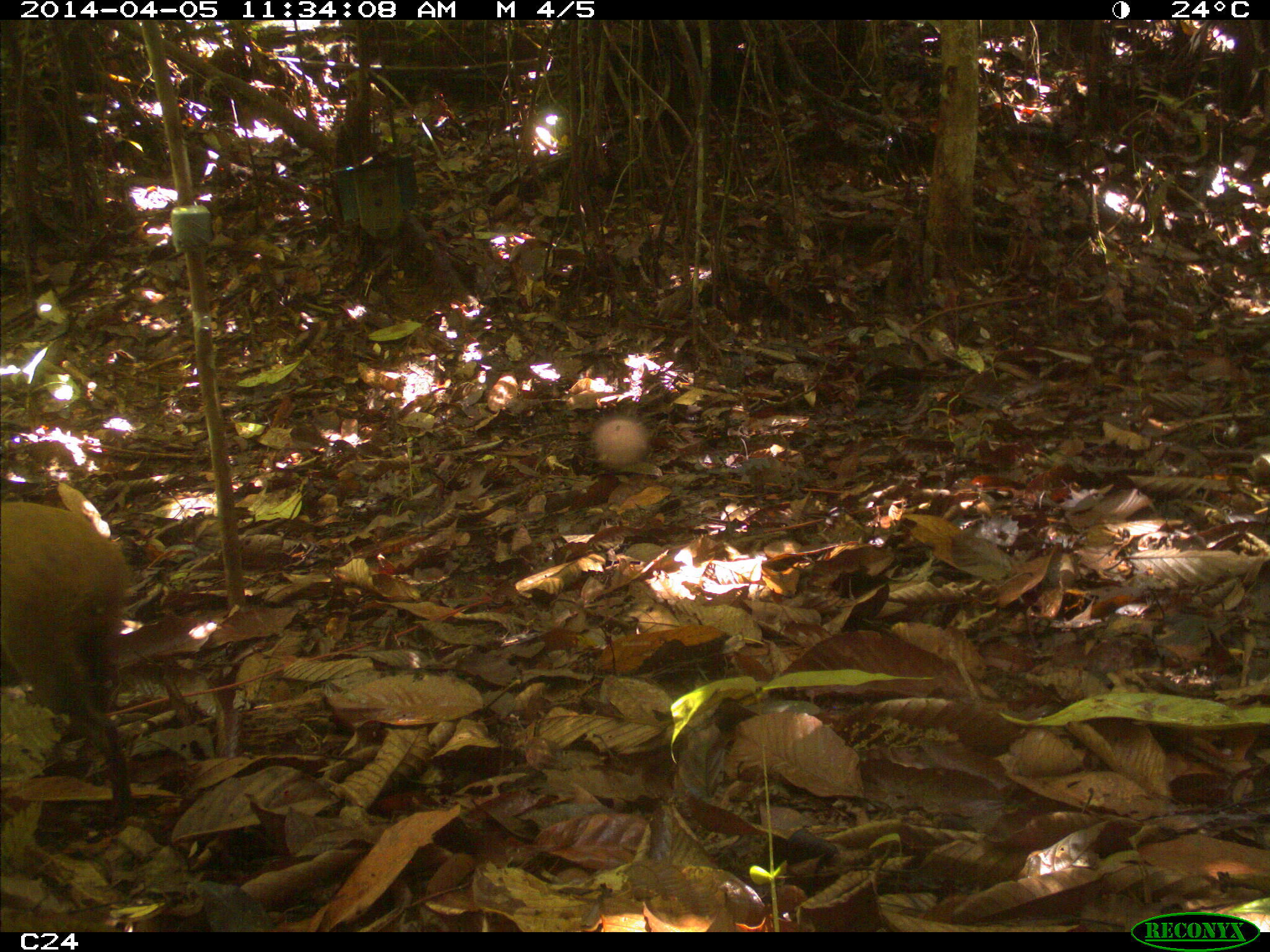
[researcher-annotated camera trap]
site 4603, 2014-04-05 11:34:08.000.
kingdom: Animalia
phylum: Chordata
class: Mammalia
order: Rodentia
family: Dasyproctidae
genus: Dasyprocta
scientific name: Dasyprocta leporina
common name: red-rumped agouti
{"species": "Dasyprocta leporina (red-rumped agouti)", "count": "1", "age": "adult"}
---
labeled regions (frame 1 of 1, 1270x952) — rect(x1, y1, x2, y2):
dasyprocta leporina: rect(0, 498, 134, 818)